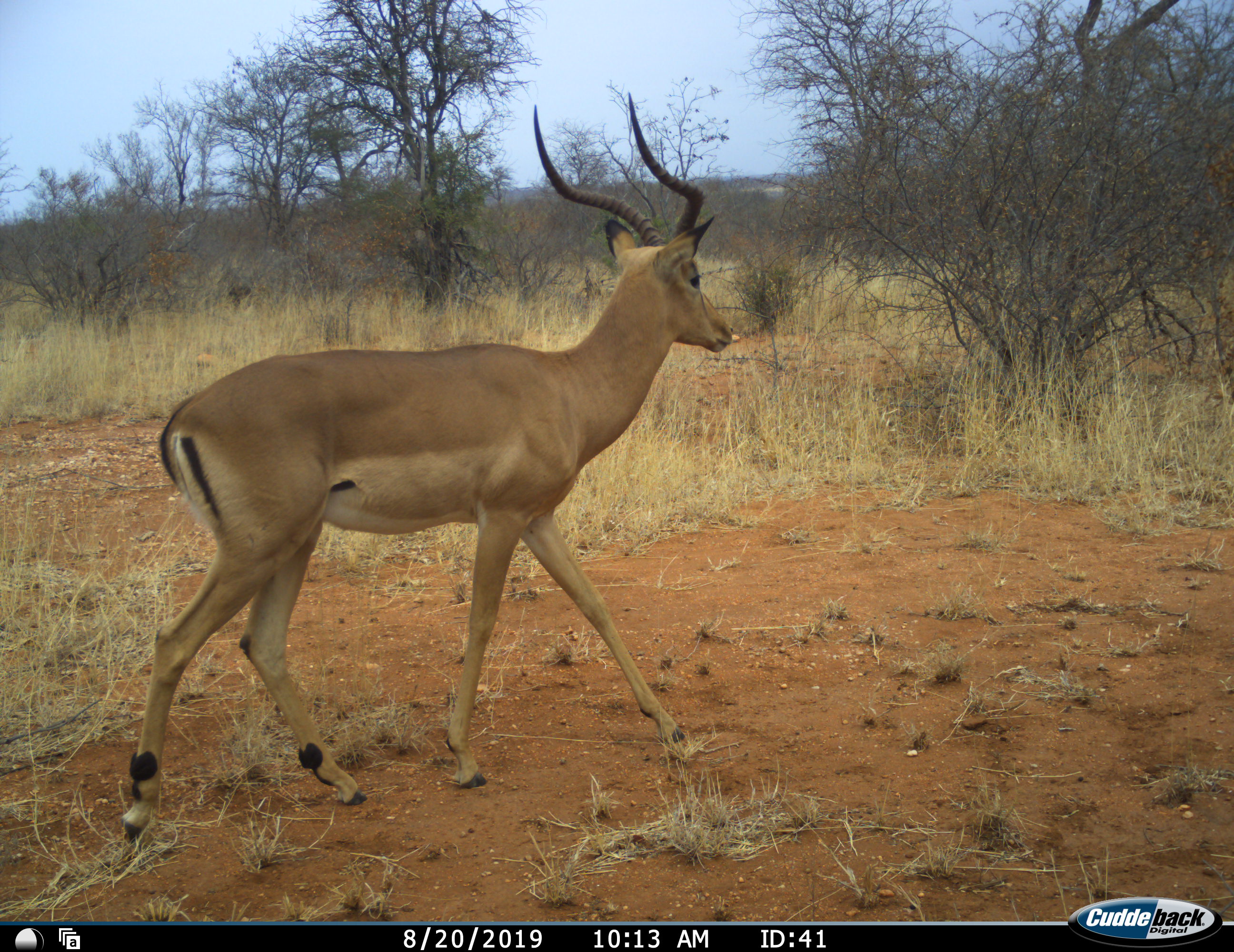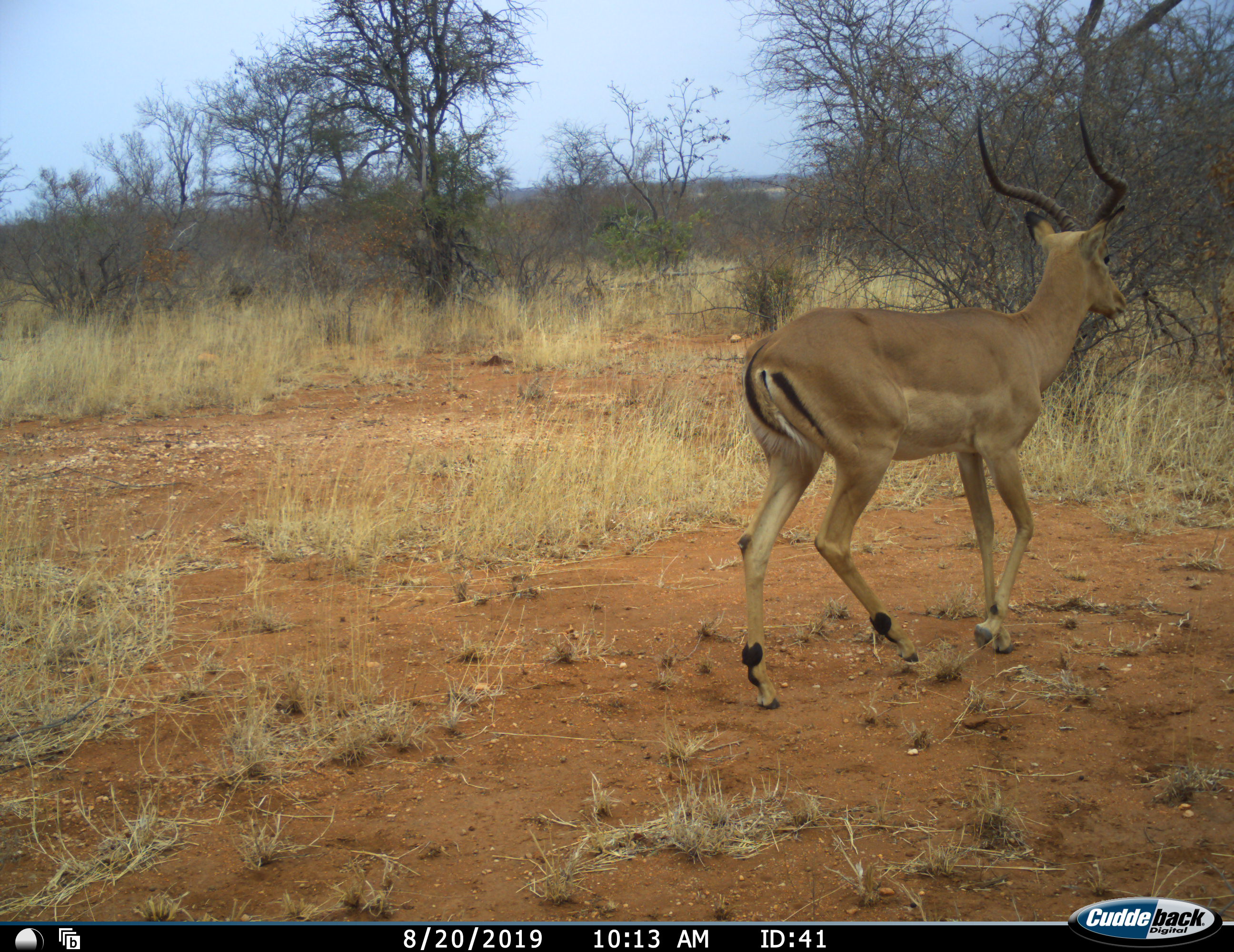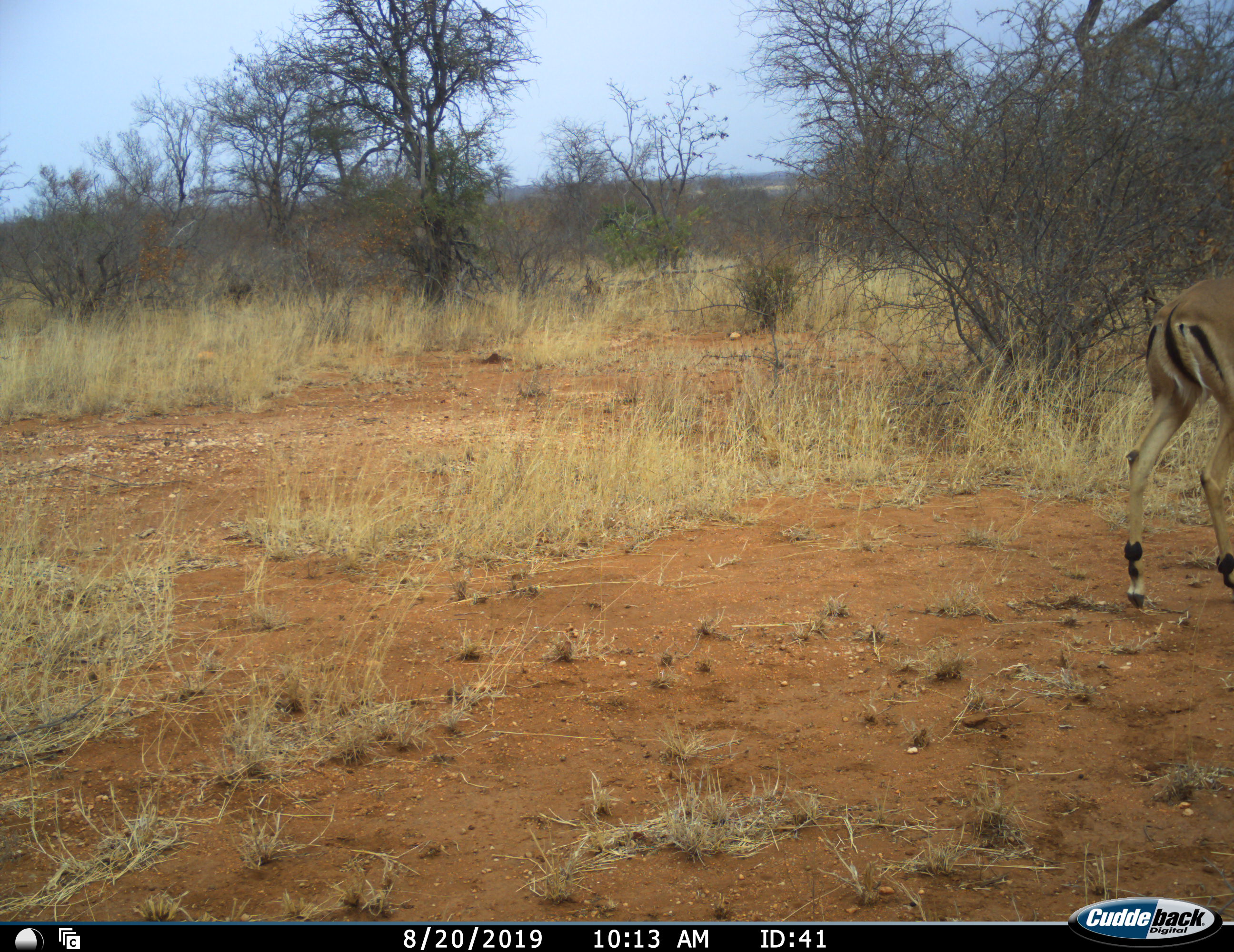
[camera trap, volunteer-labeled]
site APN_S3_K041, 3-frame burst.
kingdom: Animalia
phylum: Chordata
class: Mammalia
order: Artiodactyla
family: Bovidae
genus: Aepyceros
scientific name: Aepyceros melampus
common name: impala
Impala (Aepyceros melampus), count 1. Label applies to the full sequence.